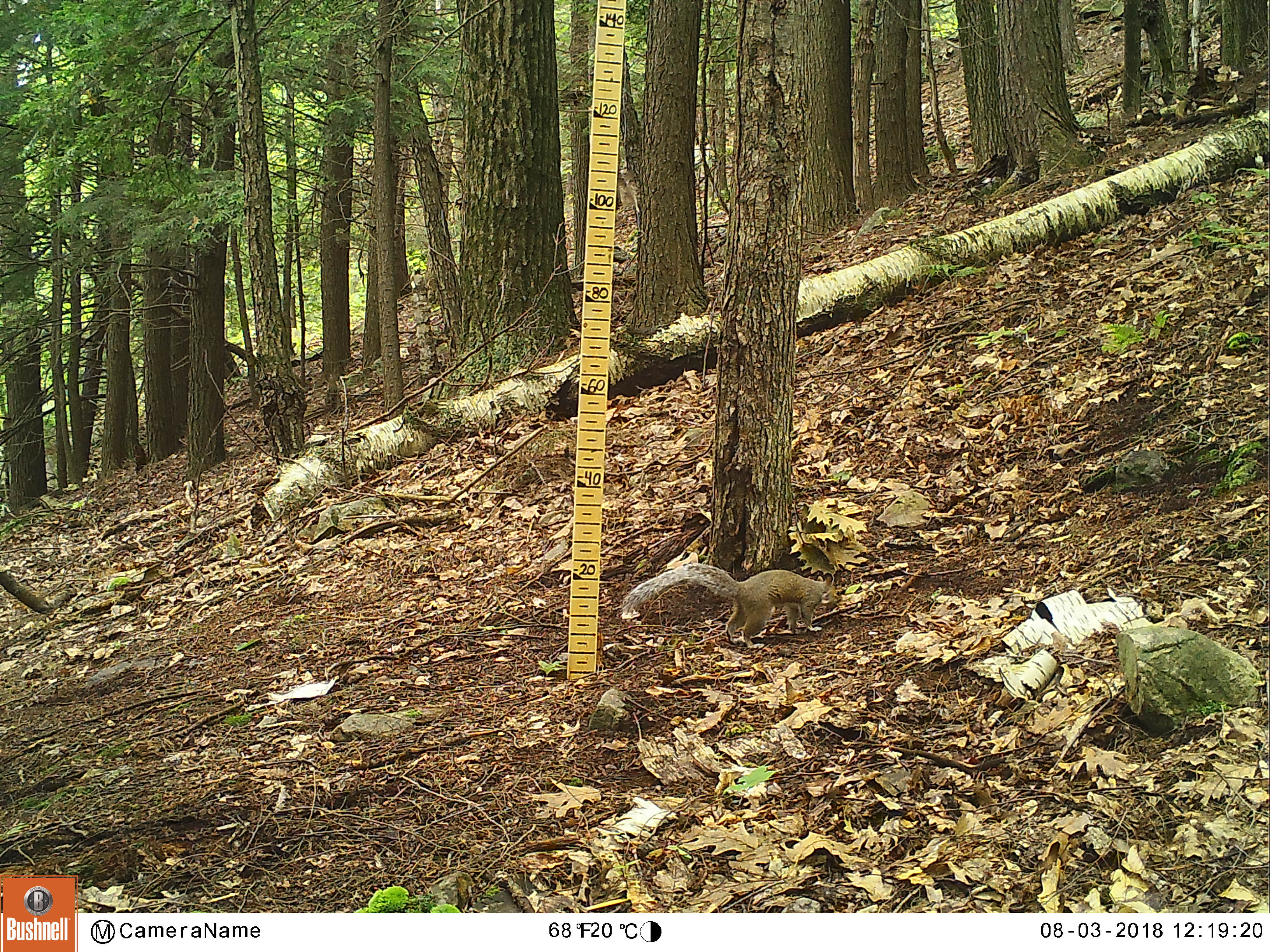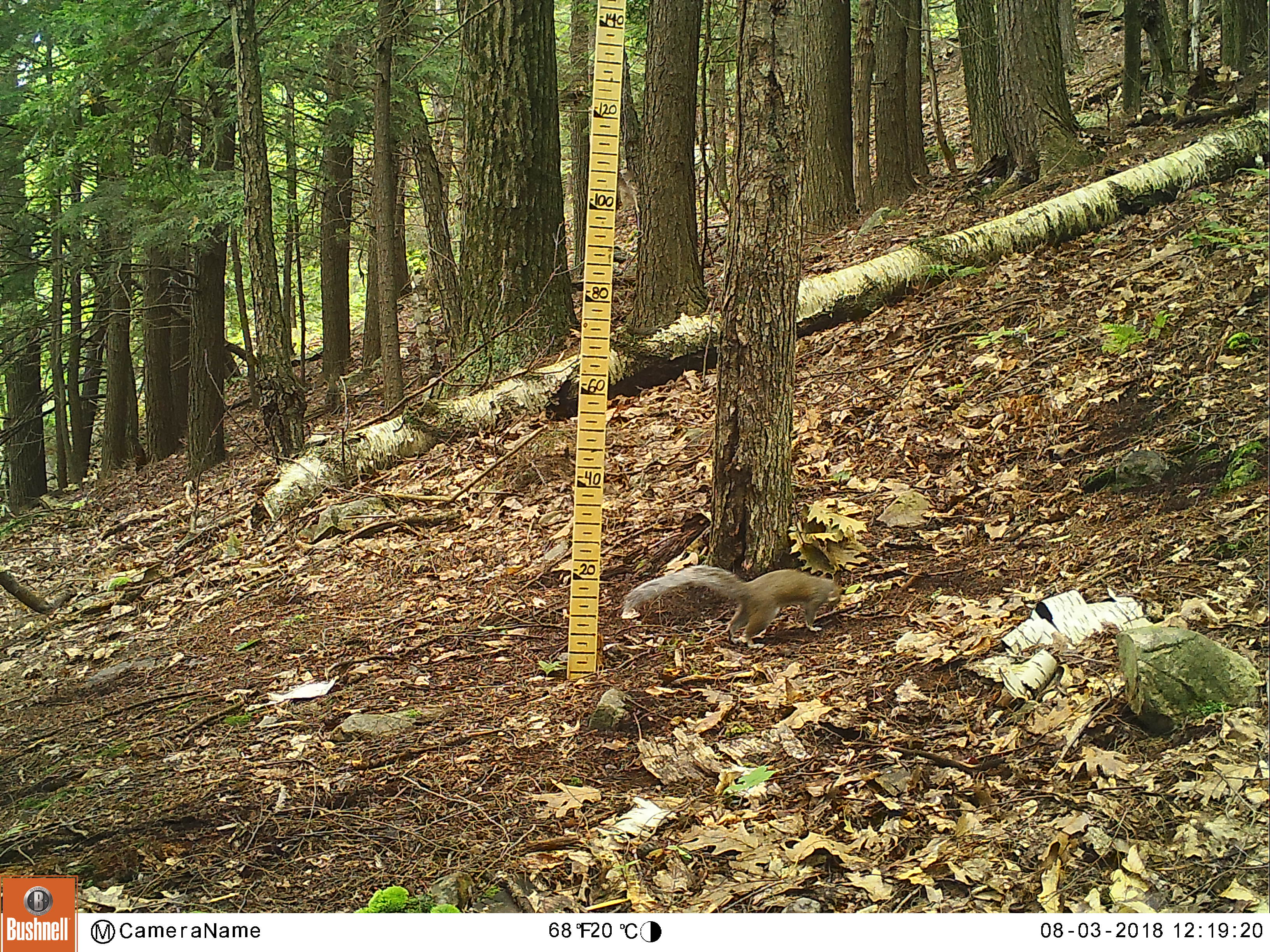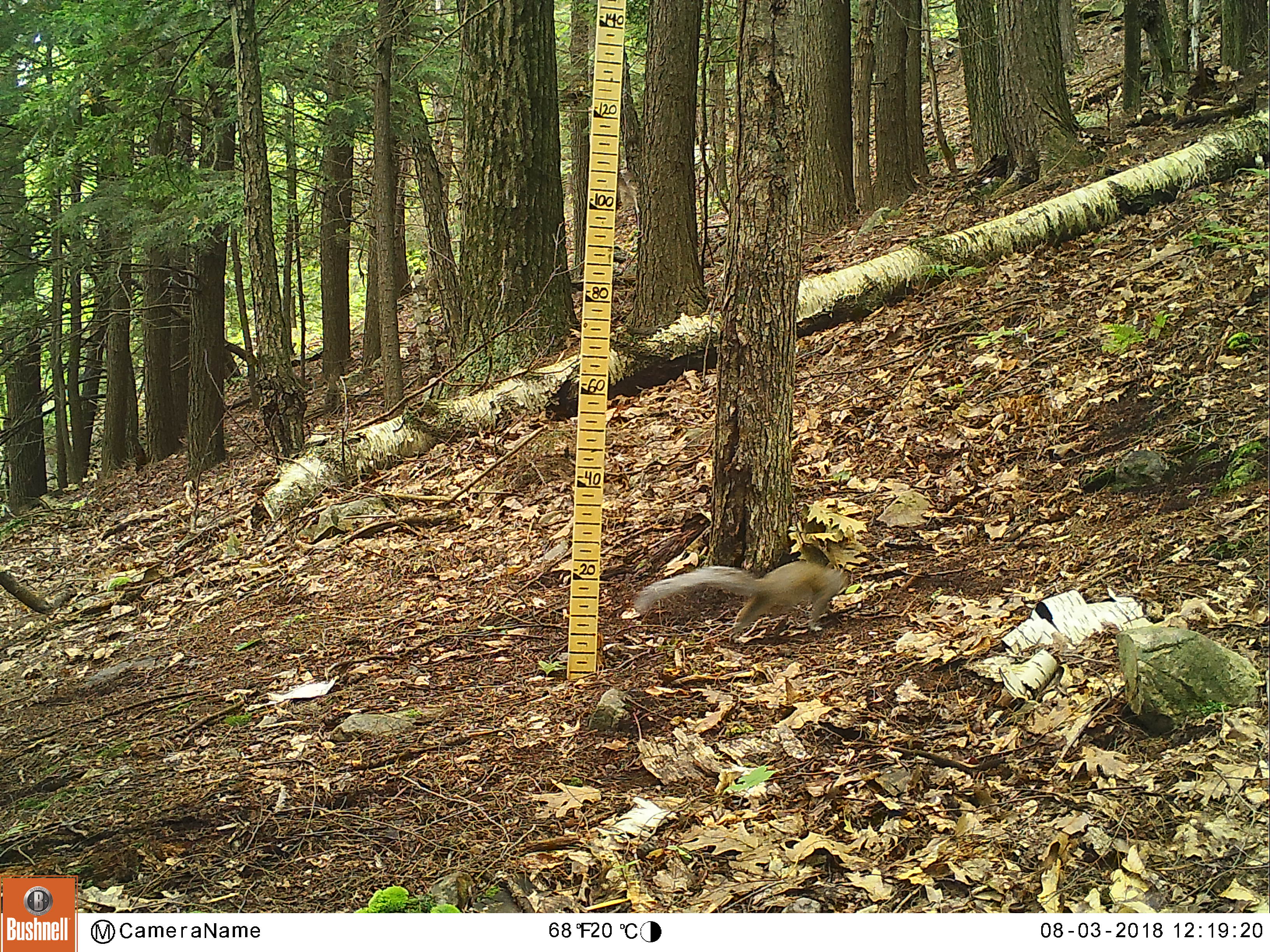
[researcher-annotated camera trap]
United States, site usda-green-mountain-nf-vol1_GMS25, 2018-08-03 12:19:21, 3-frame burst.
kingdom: Animalia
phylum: Chordata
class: Mammalia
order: Rodentia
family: Sciuridae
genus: Sciurus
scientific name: Sciurus carolinensis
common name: gray squirrel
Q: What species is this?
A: Gray squirrel (Sciurus carolinensis).